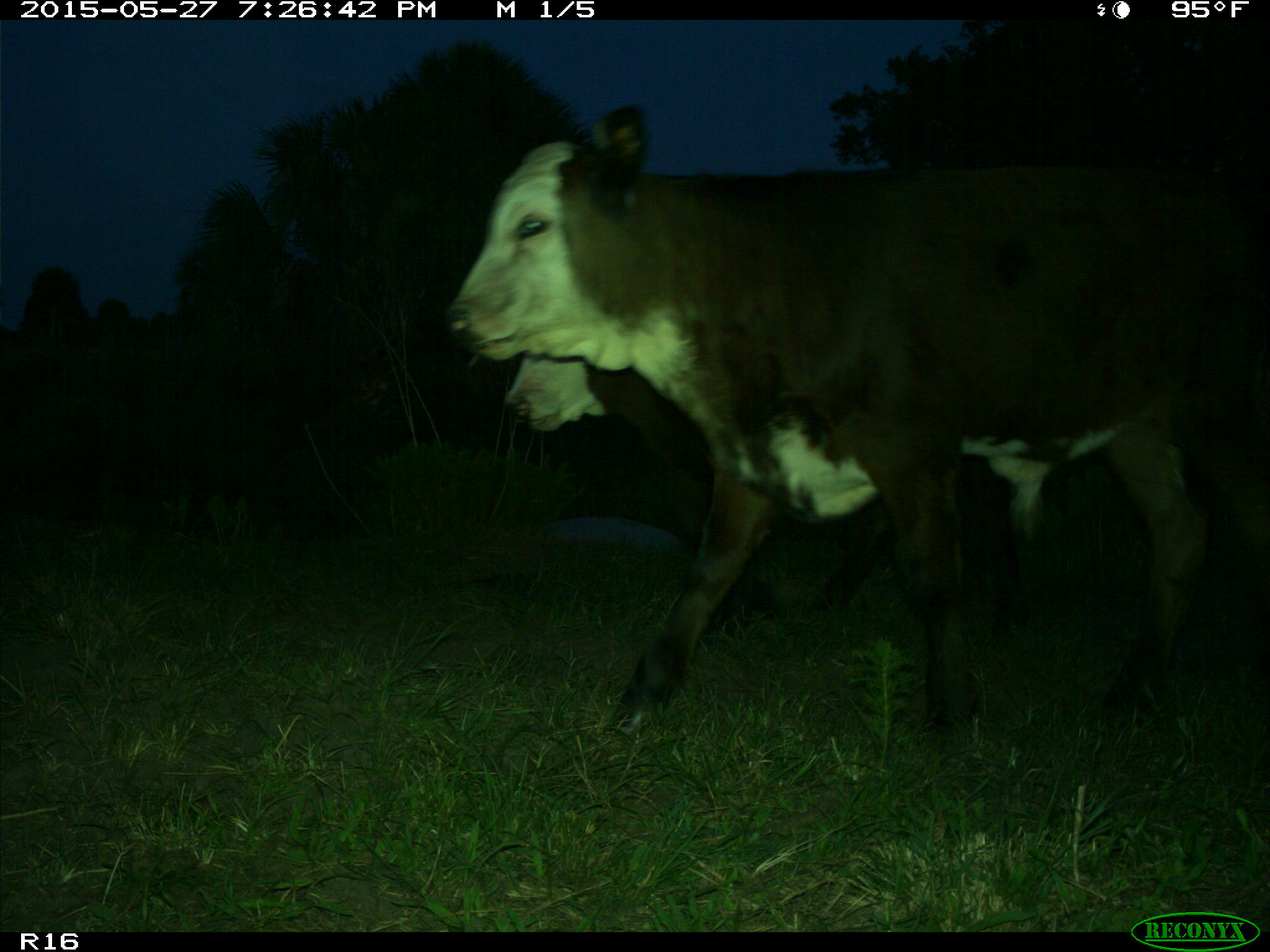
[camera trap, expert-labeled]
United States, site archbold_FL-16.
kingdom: Animalia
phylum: Chordata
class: Mammalia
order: Artiodactyla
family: Bovidae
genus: Bos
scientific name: Bos taurus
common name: domestic cow